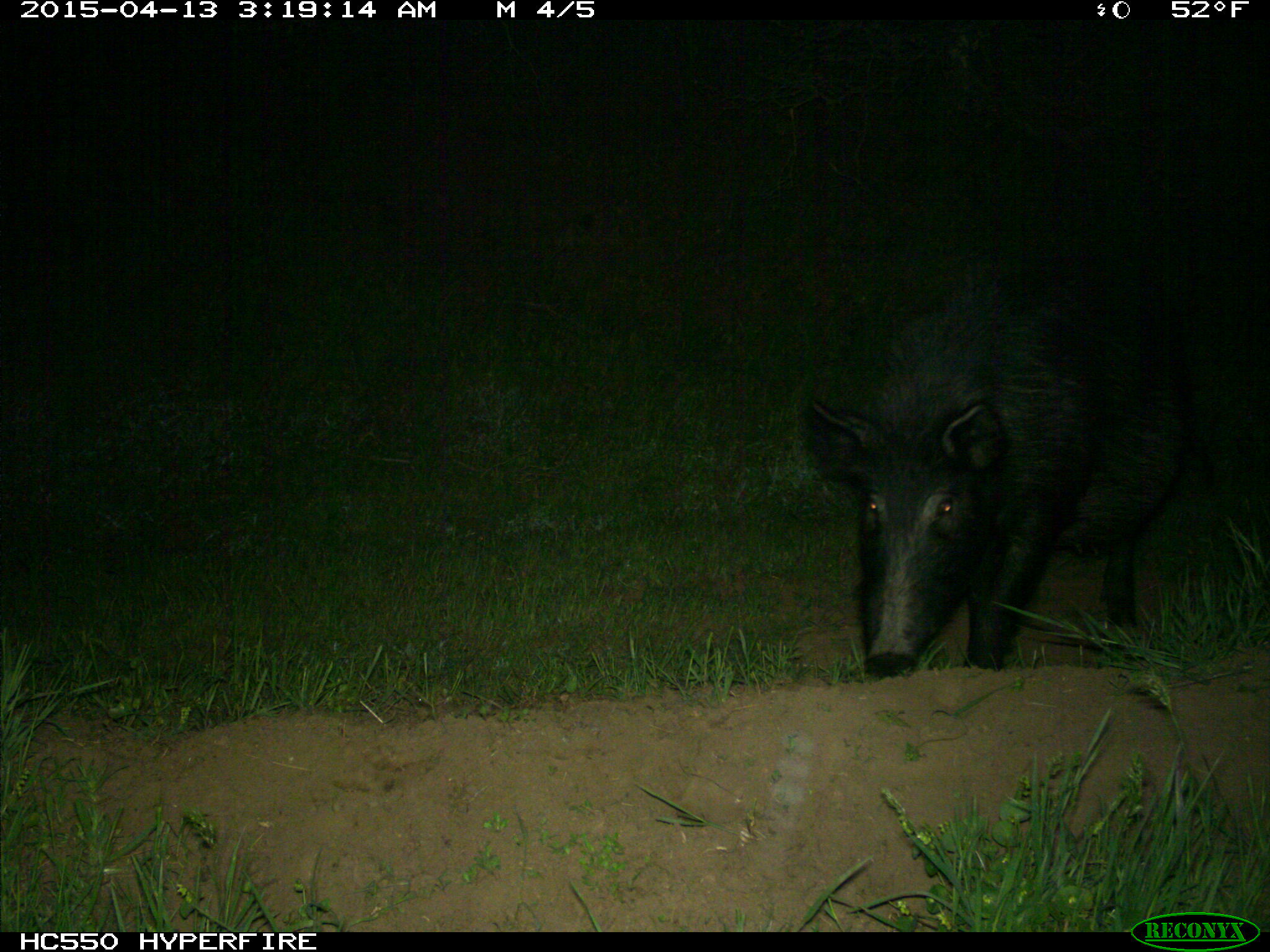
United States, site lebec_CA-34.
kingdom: Animalia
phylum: Chordata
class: Mammalia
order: Artiodactyla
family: Suidae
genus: Sus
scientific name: Sus scrofa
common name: wild boar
Sus scrofa (wild boar).